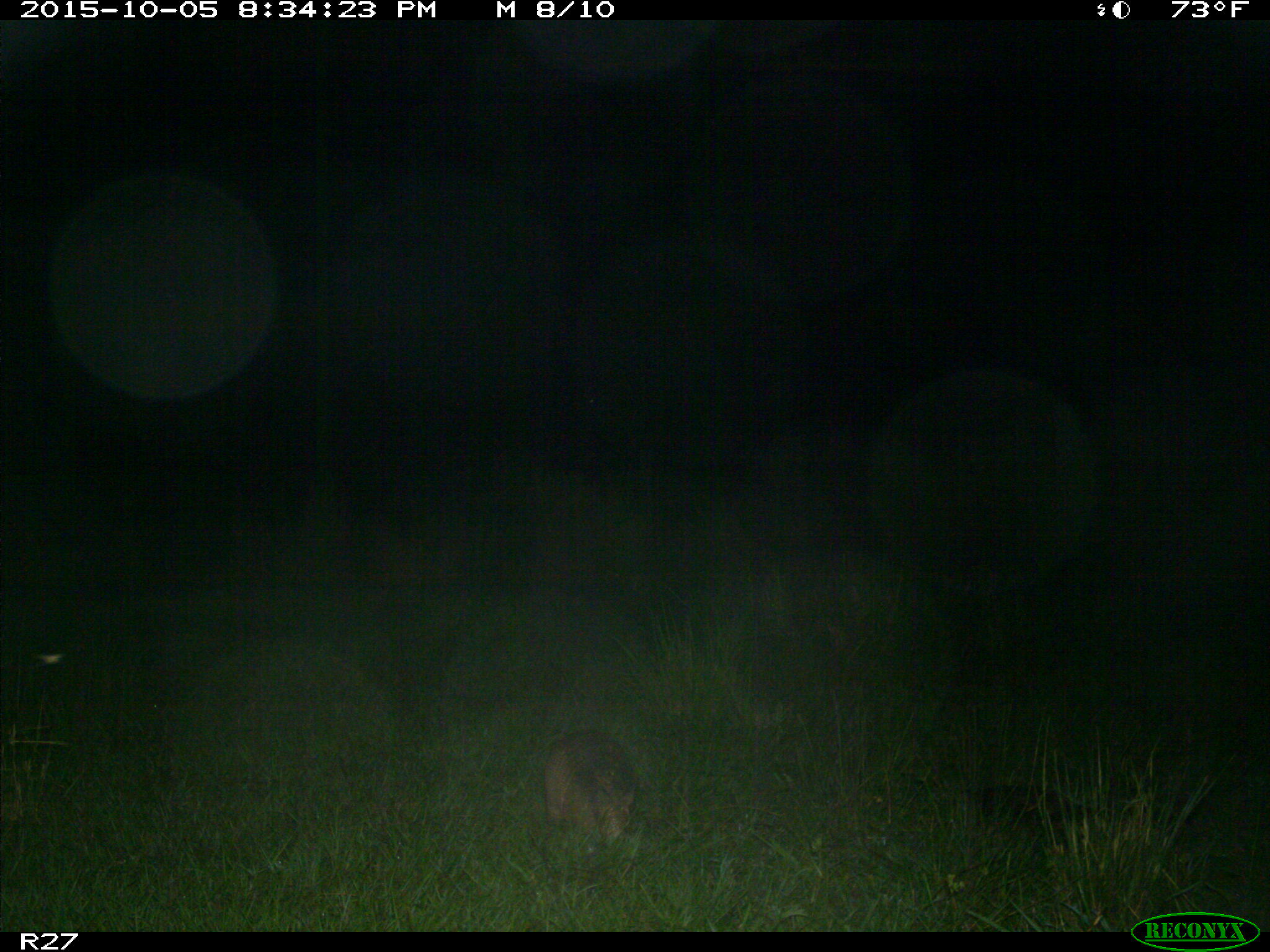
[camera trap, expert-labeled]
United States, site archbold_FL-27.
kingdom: Animalia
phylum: Chordata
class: Mammalia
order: Cingulata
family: Dasypodidae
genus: Dasypus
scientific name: Dasypus novemcinctus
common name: nine-banded armadillo